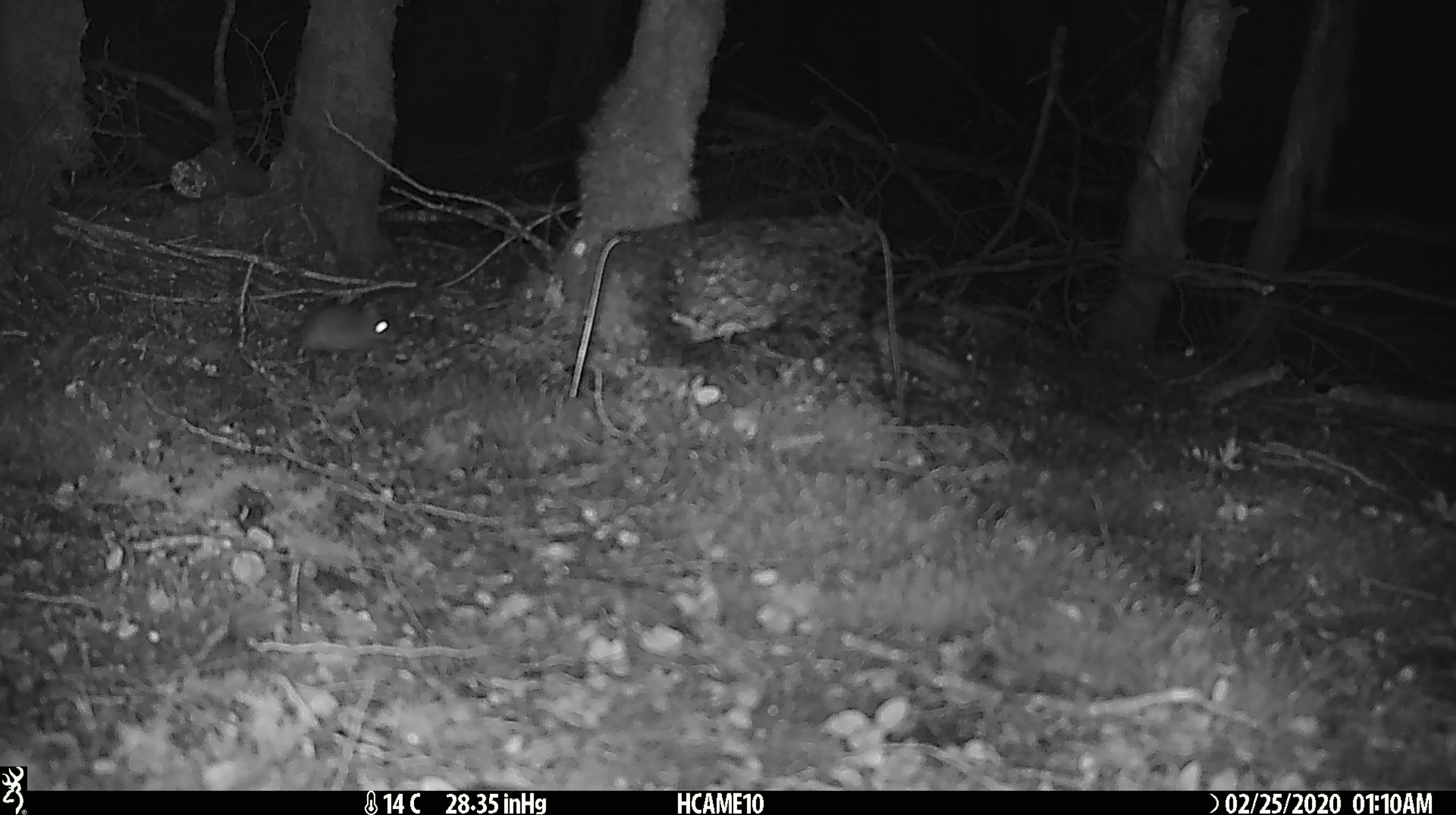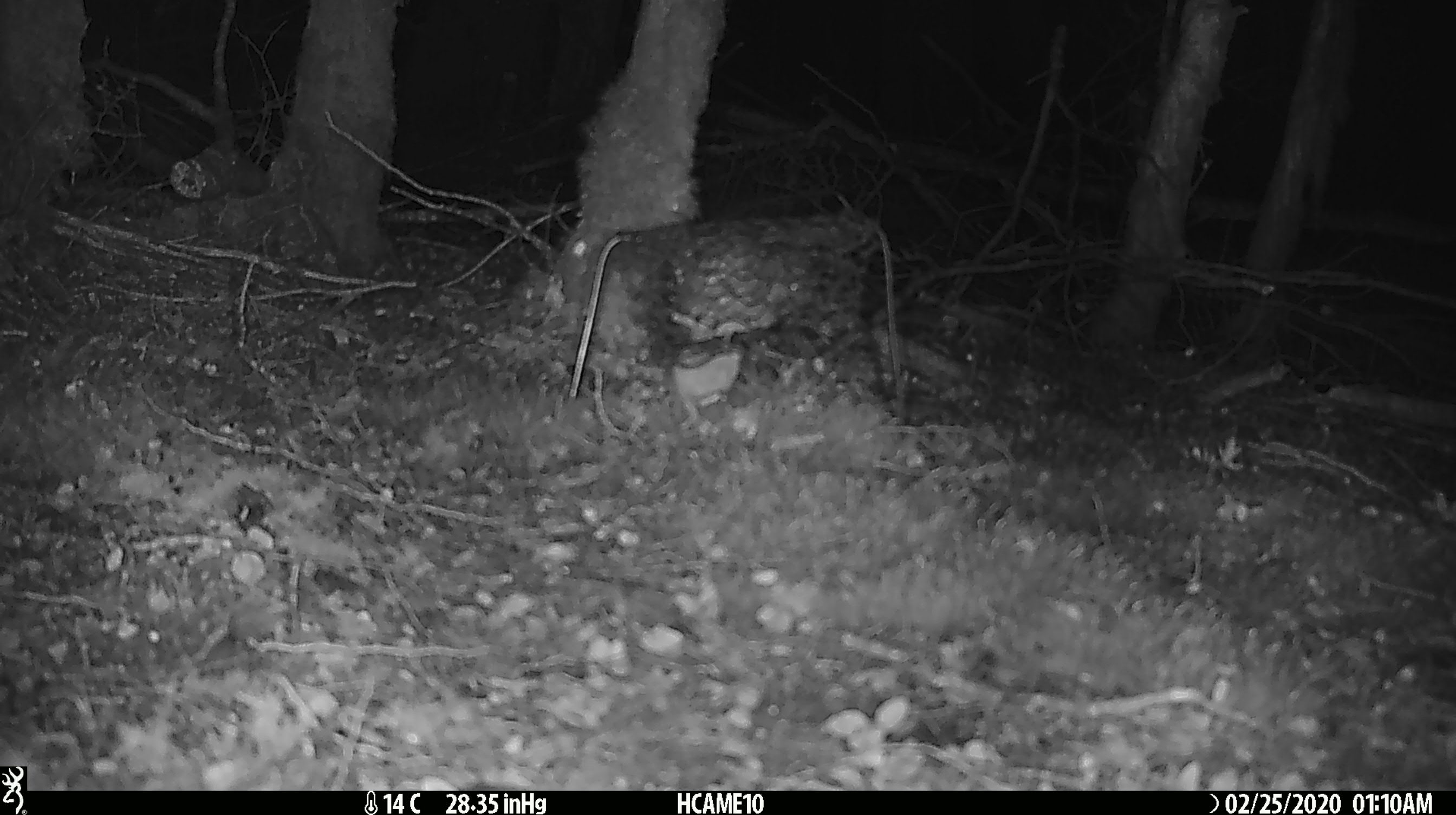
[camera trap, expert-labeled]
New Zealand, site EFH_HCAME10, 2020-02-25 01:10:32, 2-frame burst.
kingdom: Animalia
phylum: Chordata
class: Mammalia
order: Rodentia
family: Muridae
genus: Mus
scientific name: Mus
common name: mouse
Mouse (Mus).